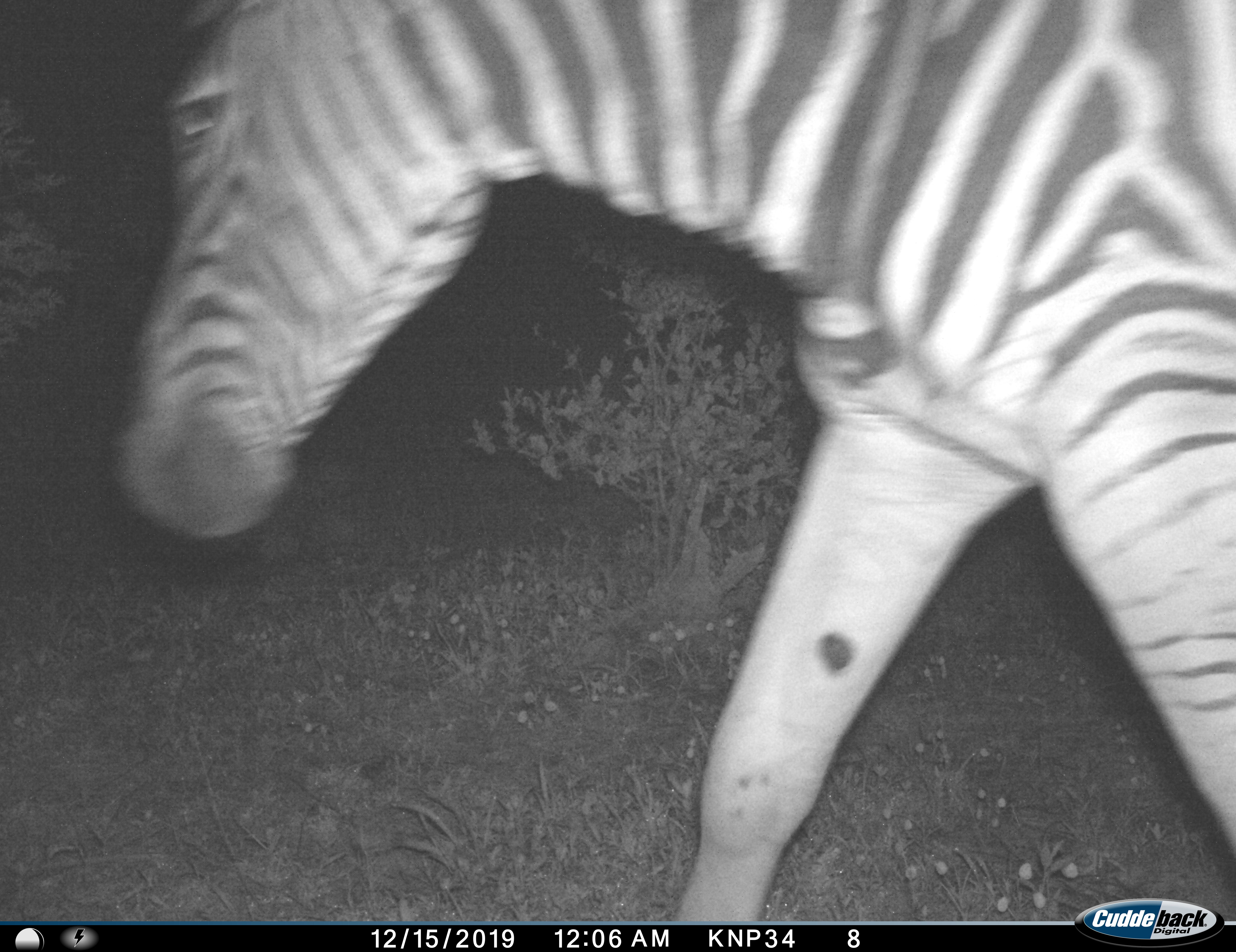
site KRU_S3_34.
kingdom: Animalia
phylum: Chordata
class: Mammalia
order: Perissodactyla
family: Equidae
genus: Equus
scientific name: Equus quagga burchellii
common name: burchell's zebra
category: zebraburchells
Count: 1.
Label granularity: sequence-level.